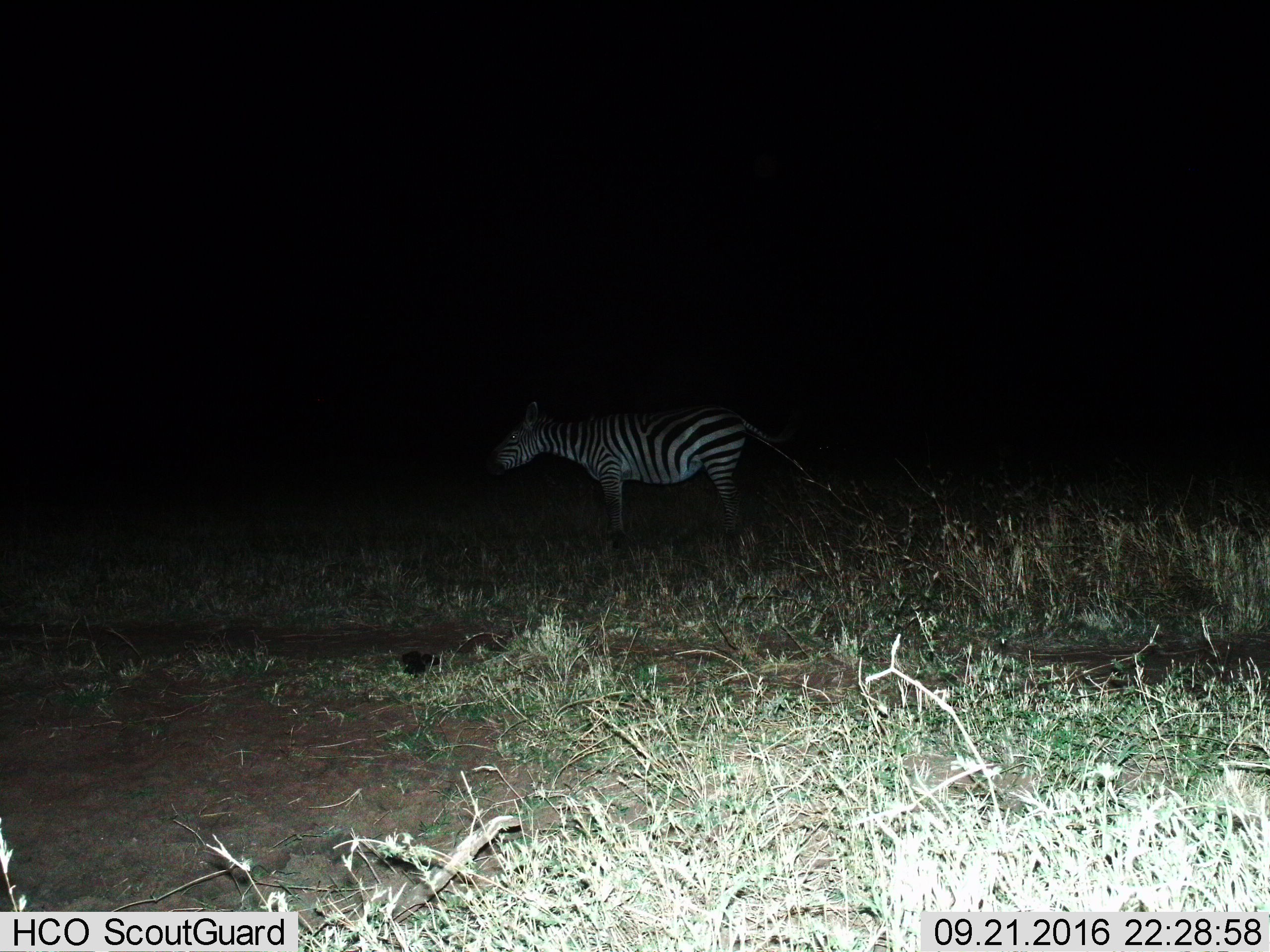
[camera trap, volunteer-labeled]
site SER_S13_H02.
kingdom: Animalia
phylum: Chordata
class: Mammalia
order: Perissodactyla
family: Equidae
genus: Equus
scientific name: Equus quagga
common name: plains zebra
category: zebraplains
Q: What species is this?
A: Zebraplains (plains zebra) (Equus quagga).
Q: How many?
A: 1.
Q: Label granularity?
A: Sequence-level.